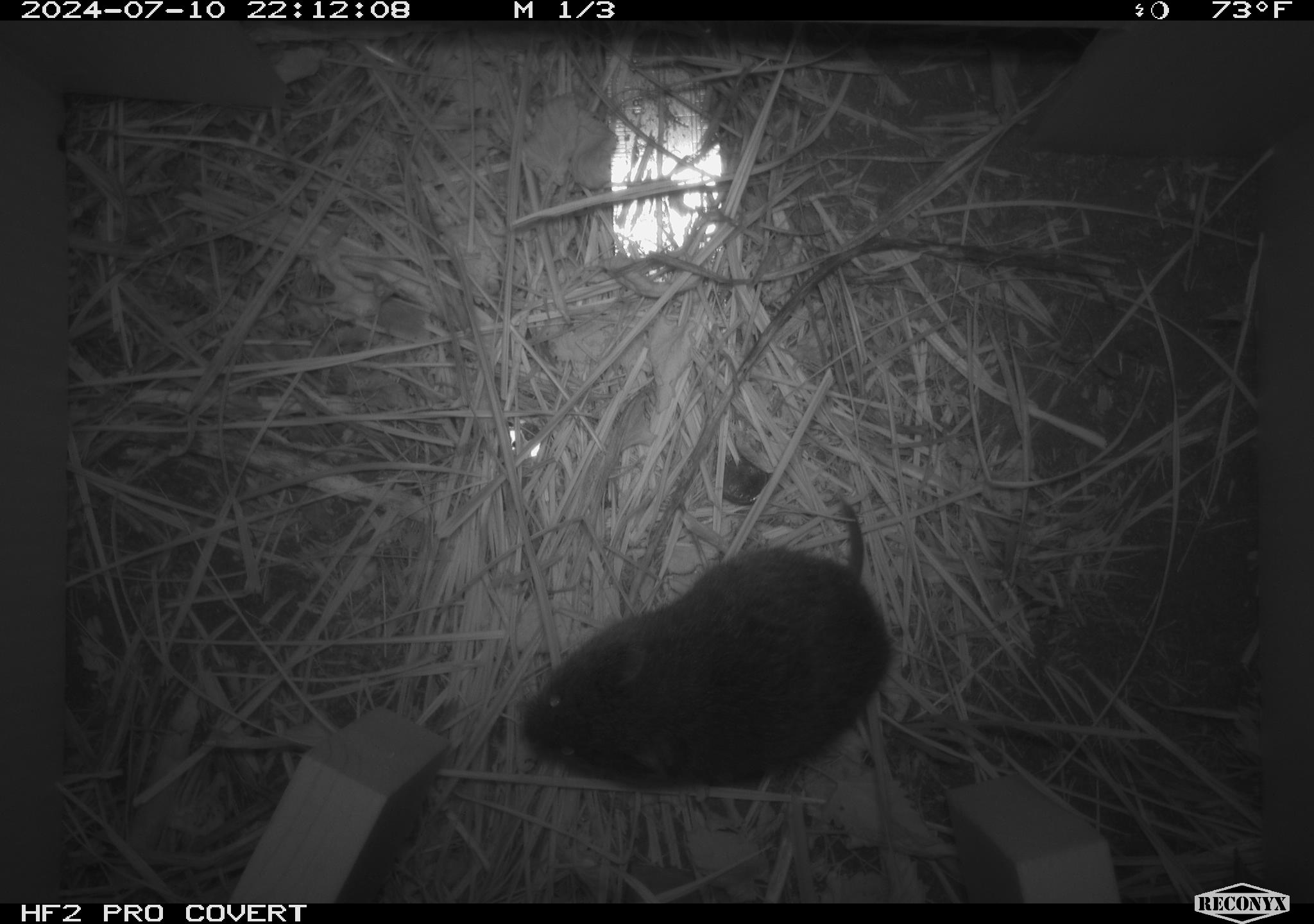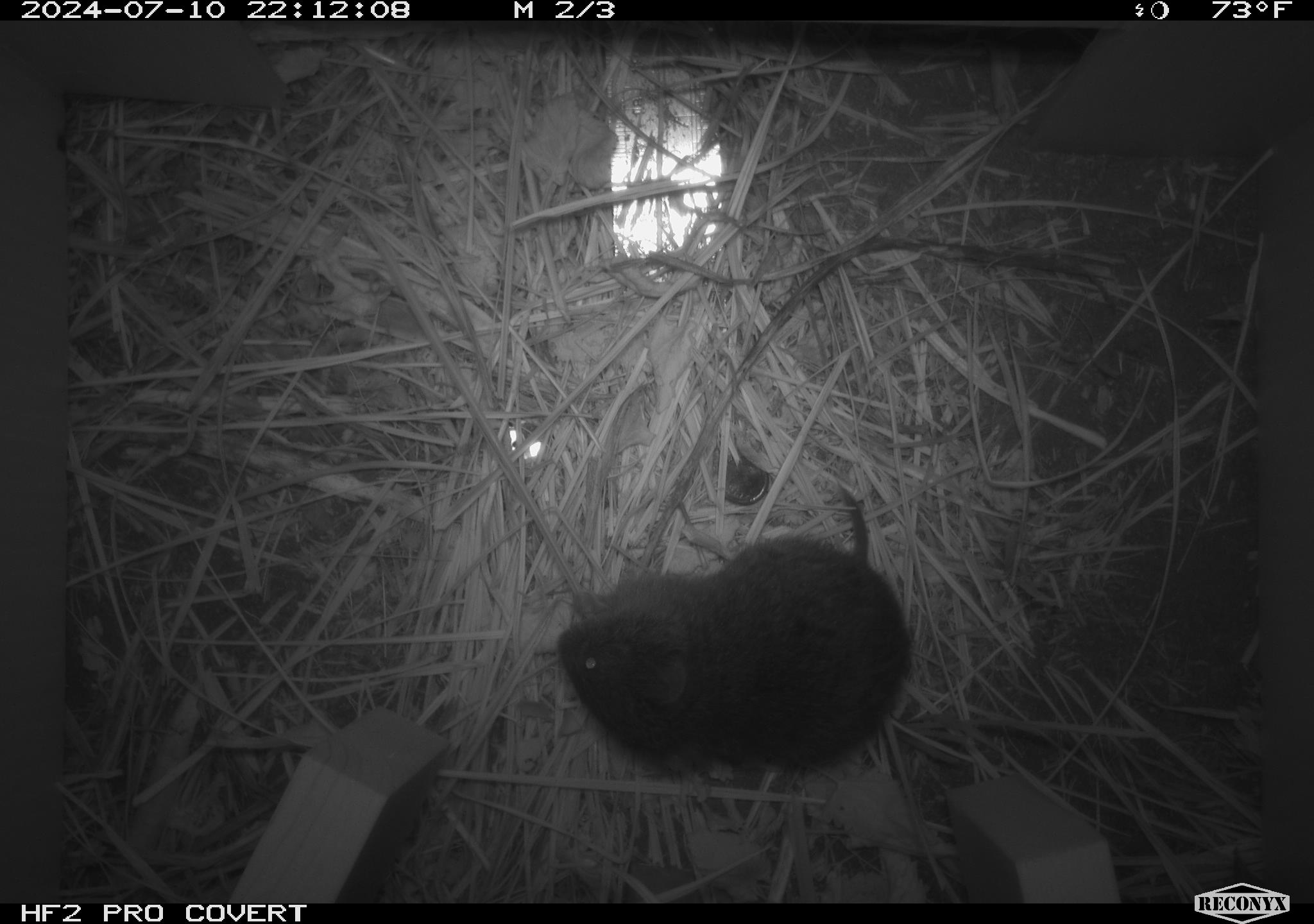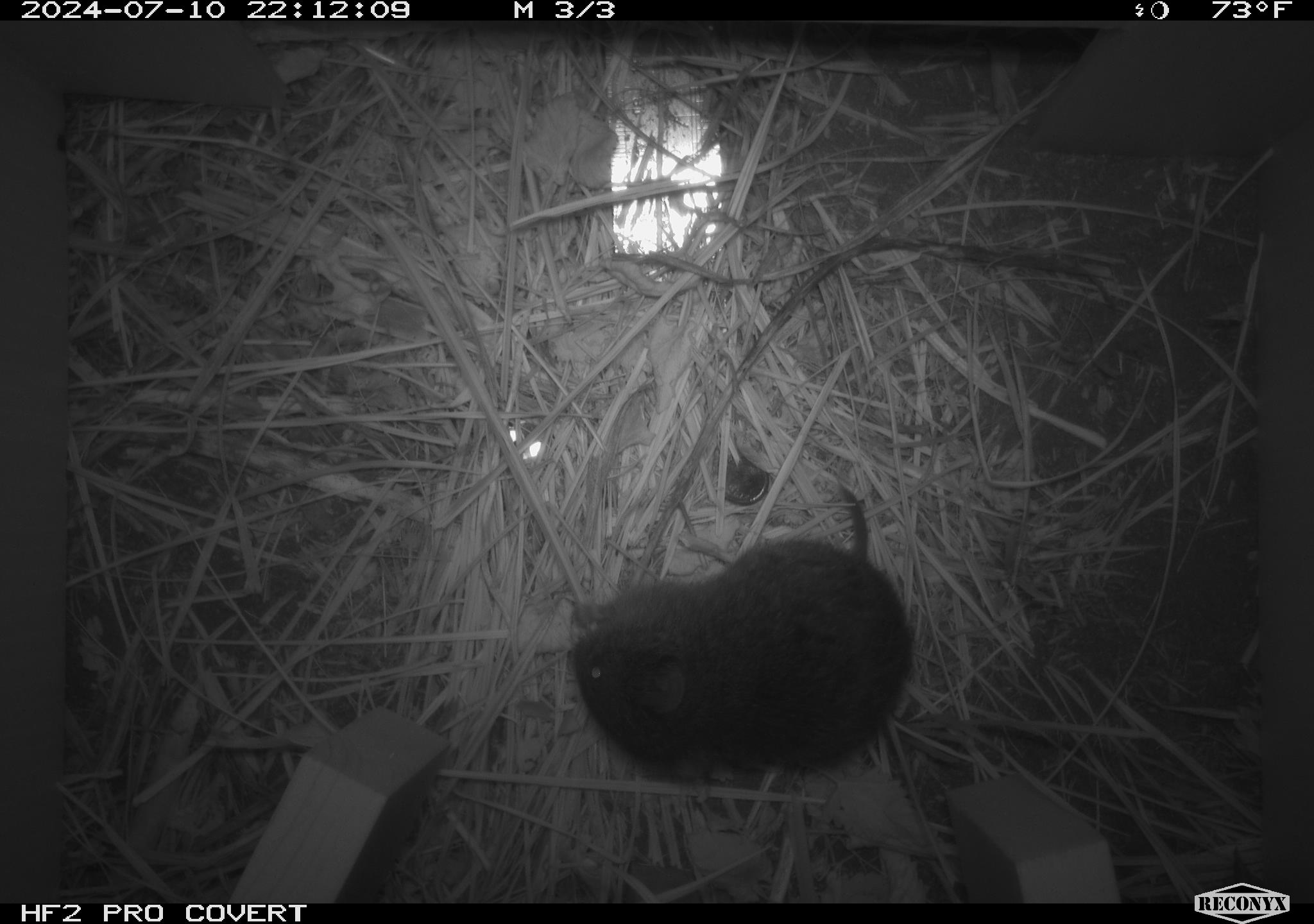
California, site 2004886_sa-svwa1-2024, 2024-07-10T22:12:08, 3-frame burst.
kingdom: Animalia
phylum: Chordata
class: Mammalia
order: Rodentia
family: Cricetidae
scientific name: Arvicolinae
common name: voles, lemmings, and muskrats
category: arvicolinae subfamily